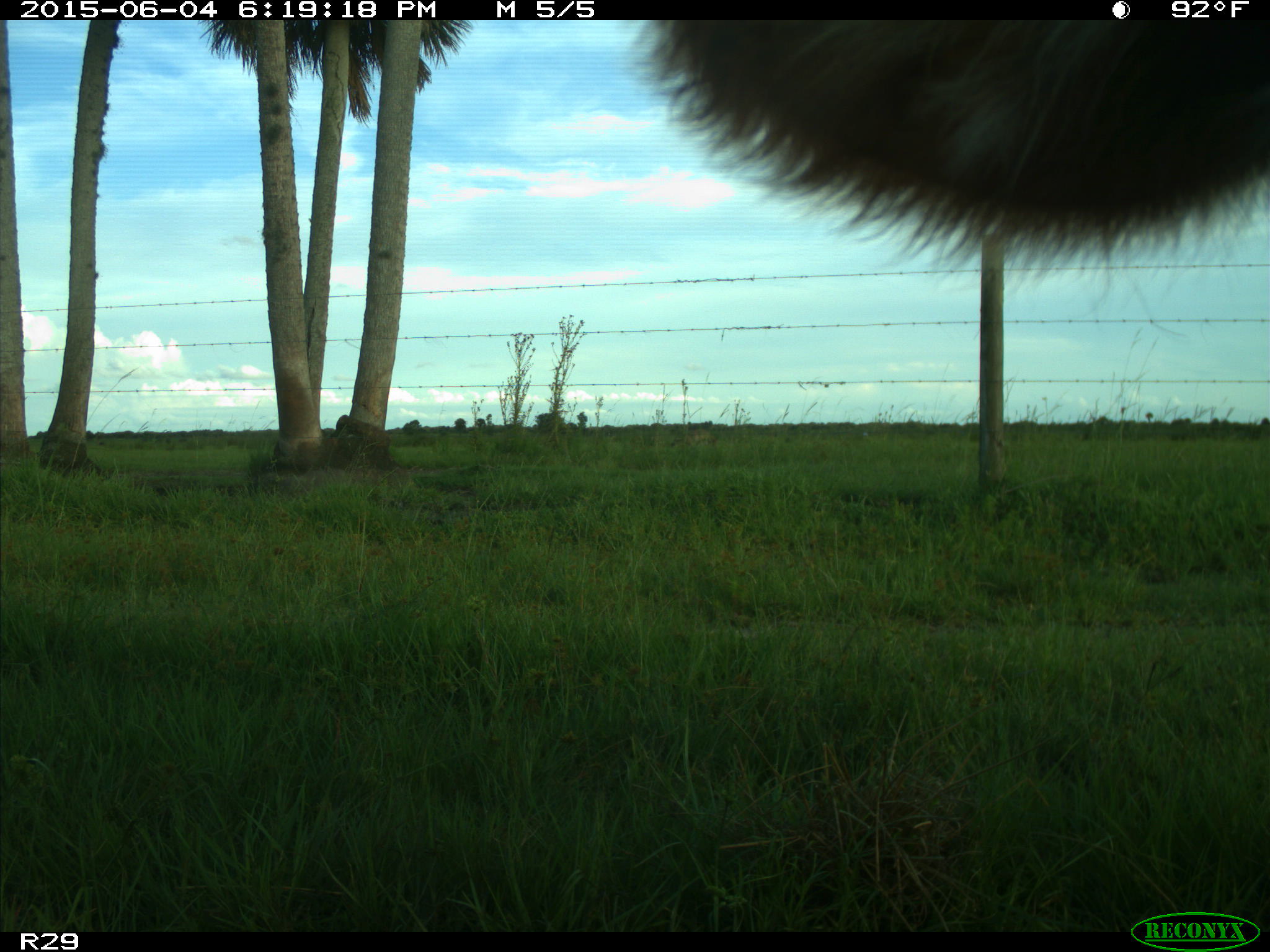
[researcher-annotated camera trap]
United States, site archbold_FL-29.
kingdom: Animalia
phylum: Chordata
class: Mammalia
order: Artiodactyla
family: Bovidae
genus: Bos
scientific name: Bos taurus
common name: domestic cow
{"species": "Bos taurus (domestic cow)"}